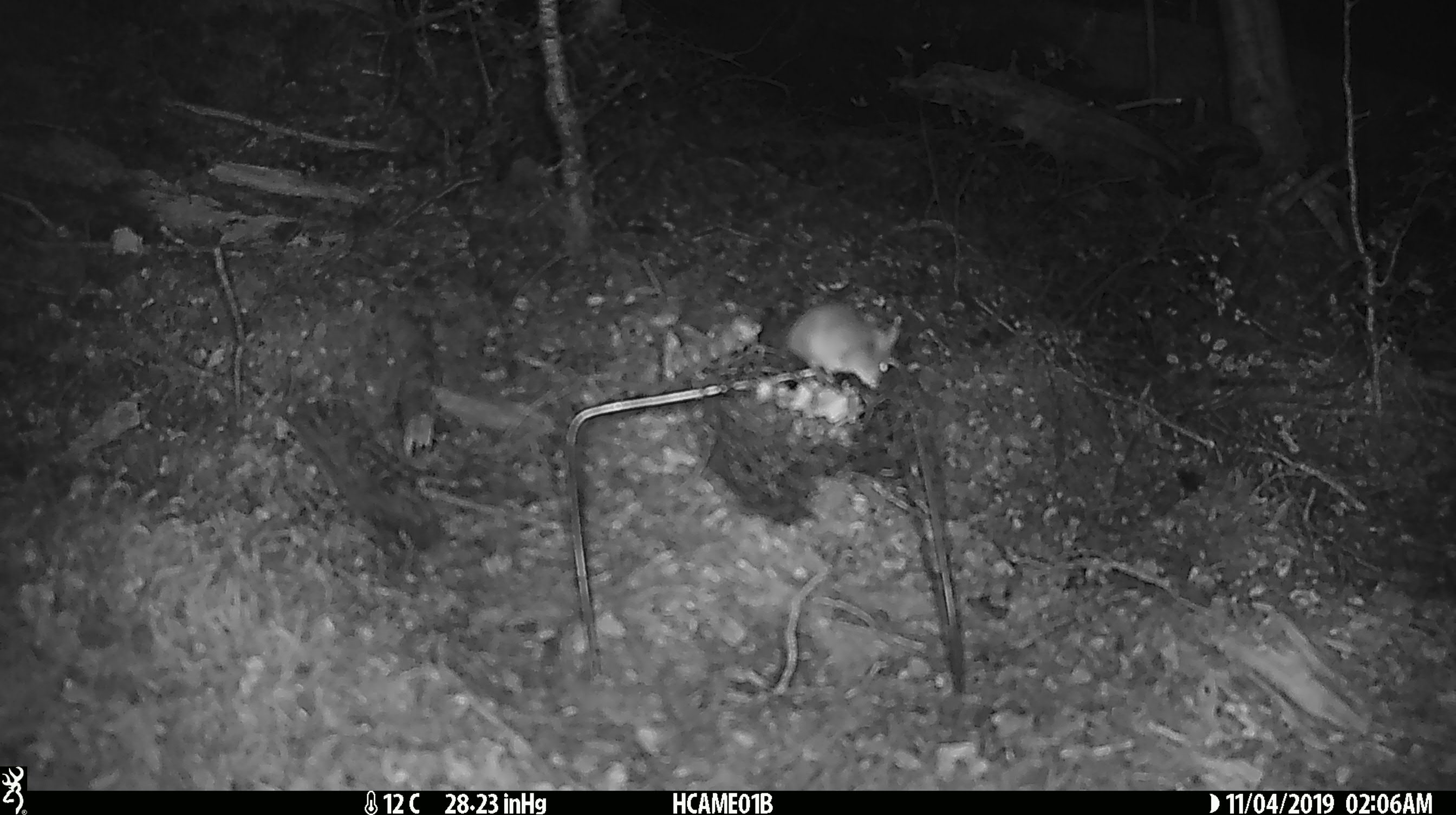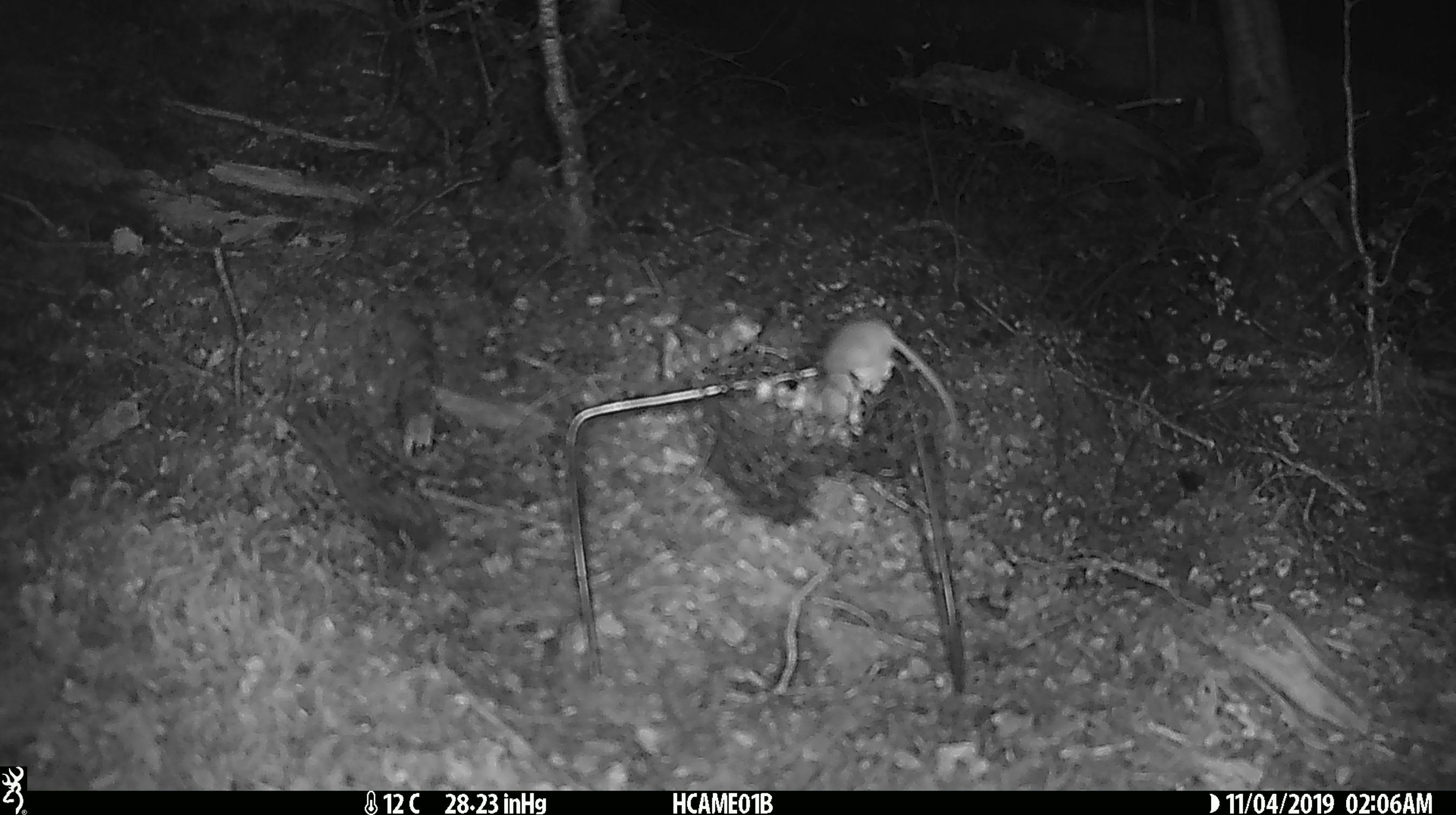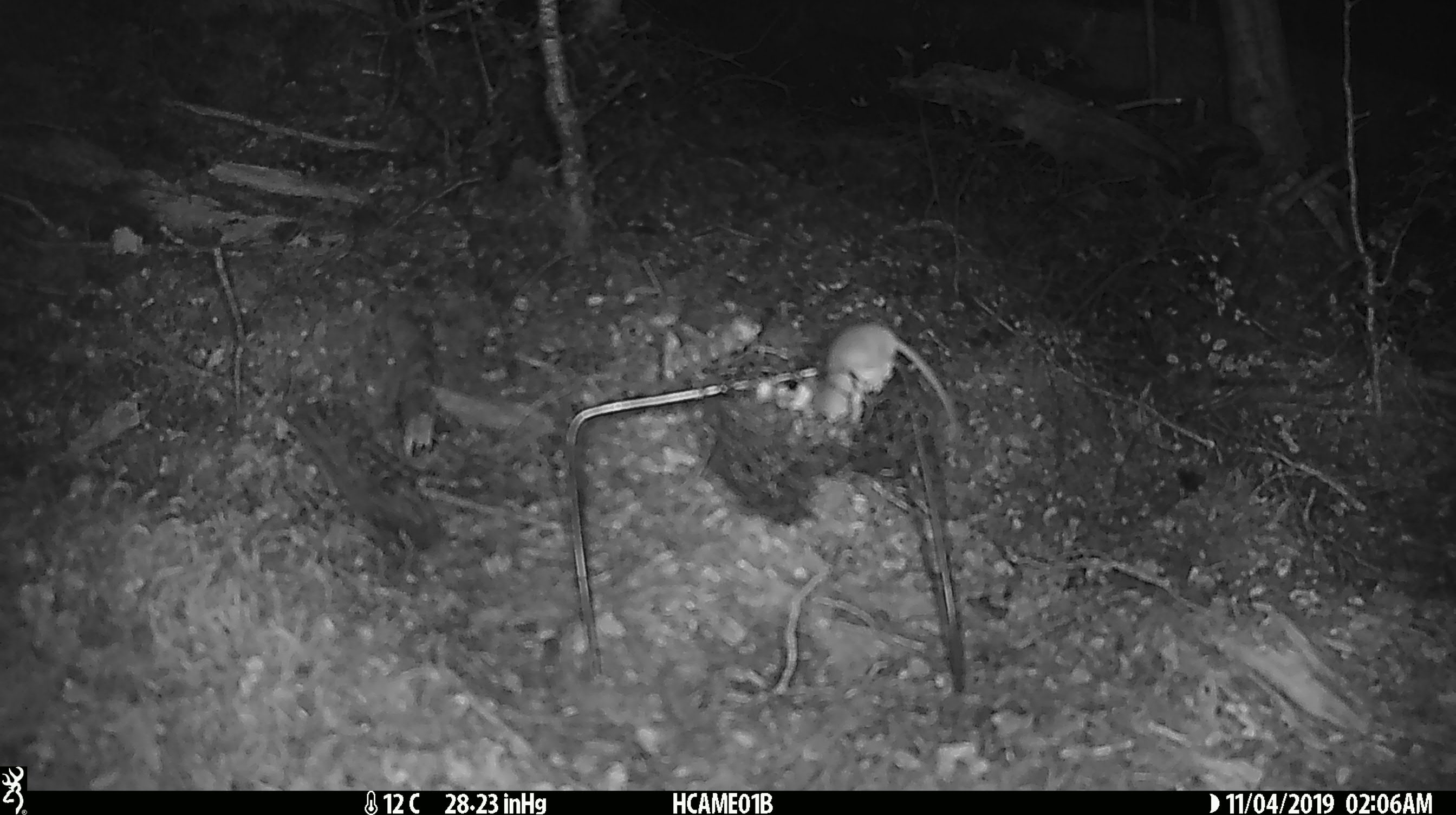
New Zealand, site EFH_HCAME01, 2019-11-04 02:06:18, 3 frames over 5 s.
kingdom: Animalia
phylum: Chordata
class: Mammalia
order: Rodentia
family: Muridae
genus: Mus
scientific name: Mus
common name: mouse